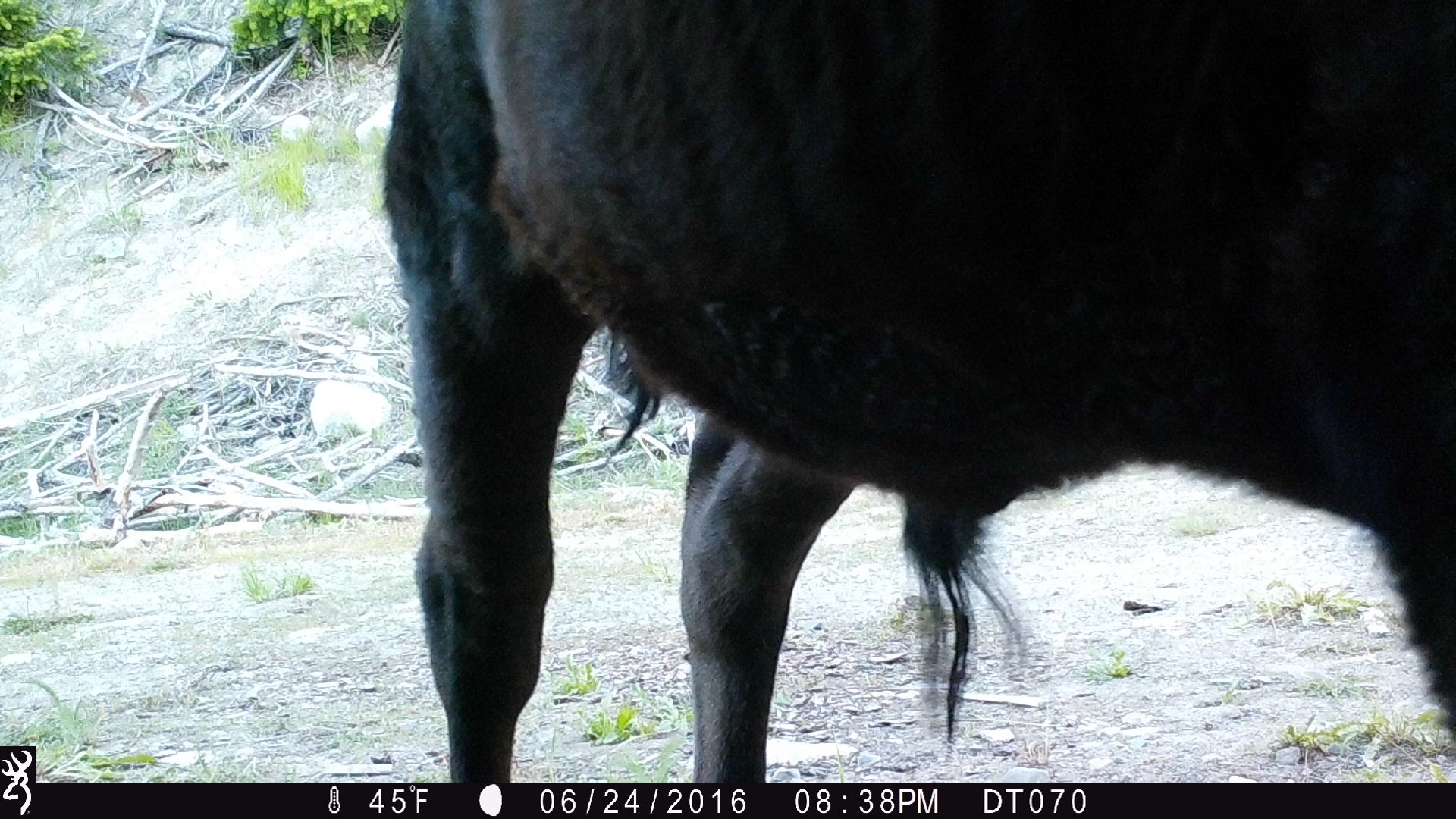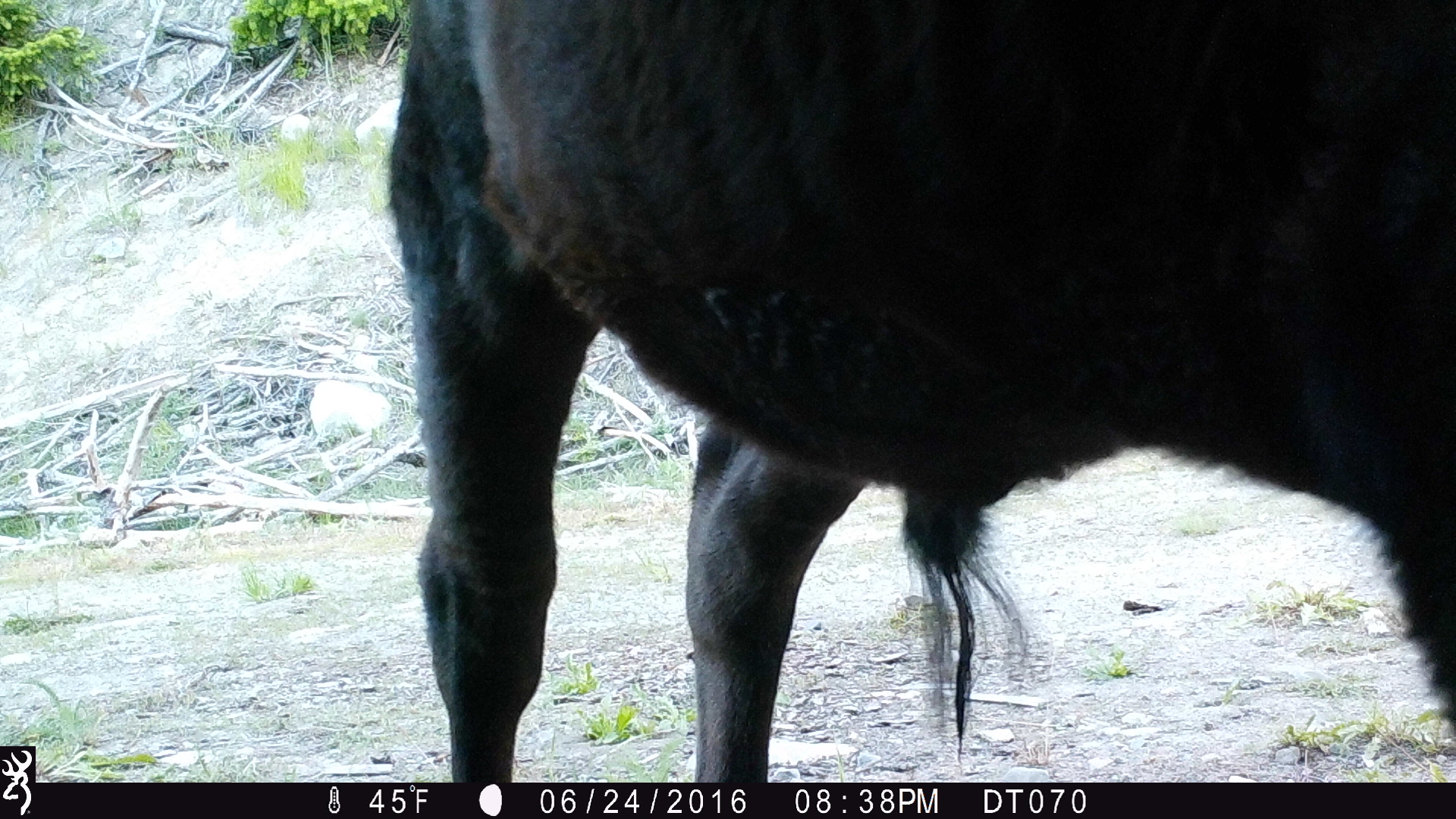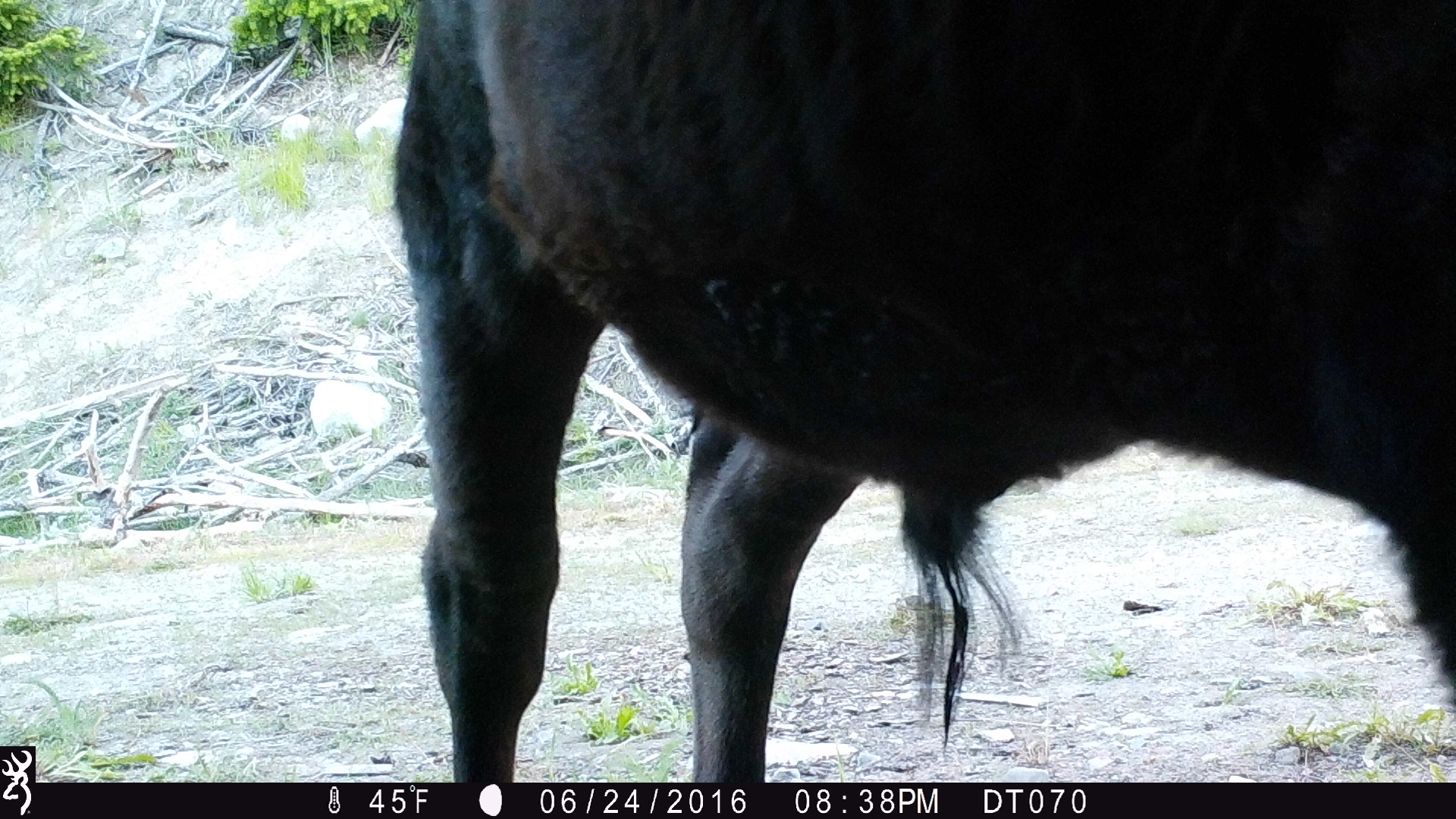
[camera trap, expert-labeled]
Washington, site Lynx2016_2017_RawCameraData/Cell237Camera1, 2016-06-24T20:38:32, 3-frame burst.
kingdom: Animalia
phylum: Chordata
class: Mammalia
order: Artiodactyla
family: Bovidae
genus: Bos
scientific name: Bos taurus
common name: domestic cattle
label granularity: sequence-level